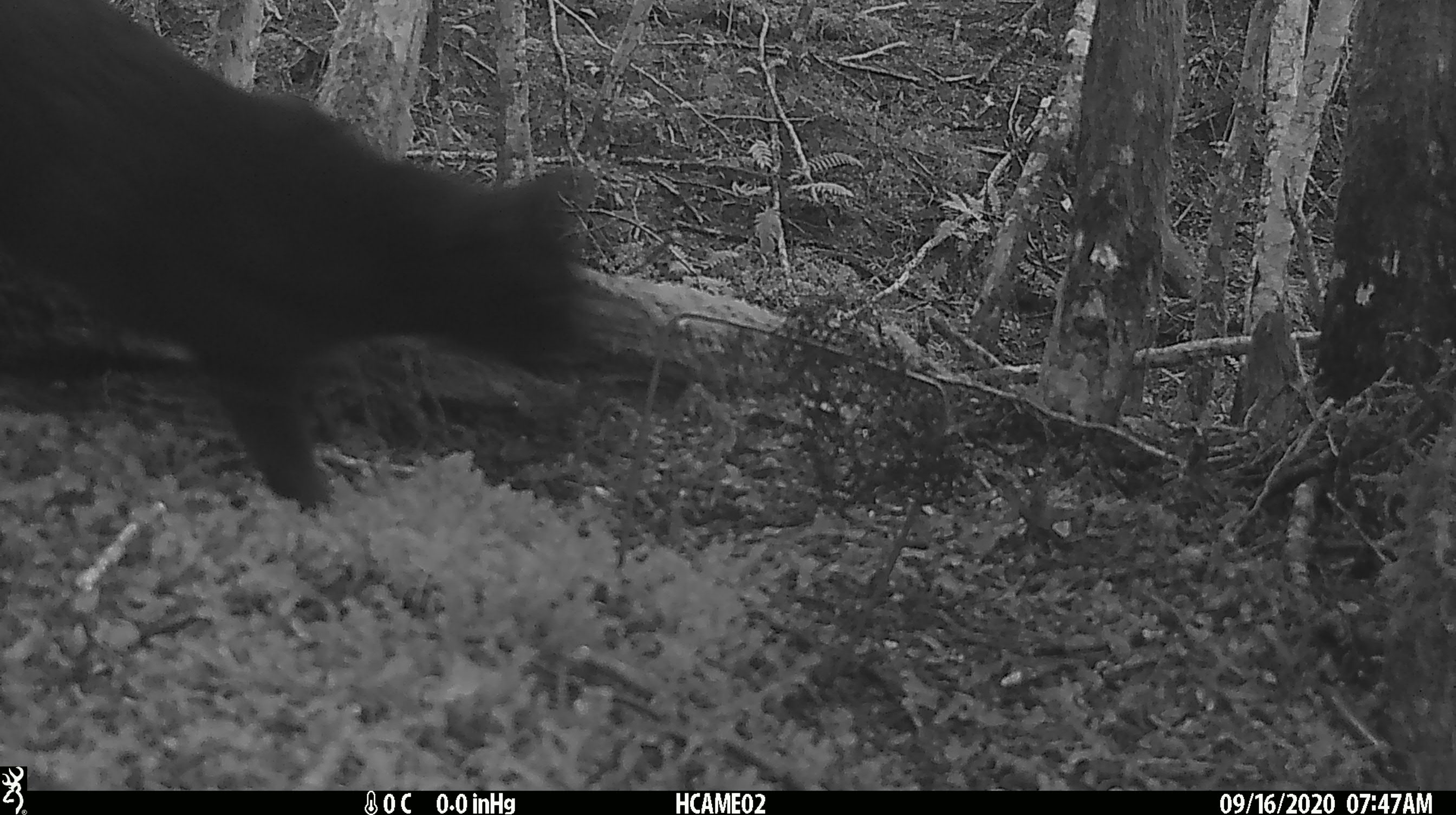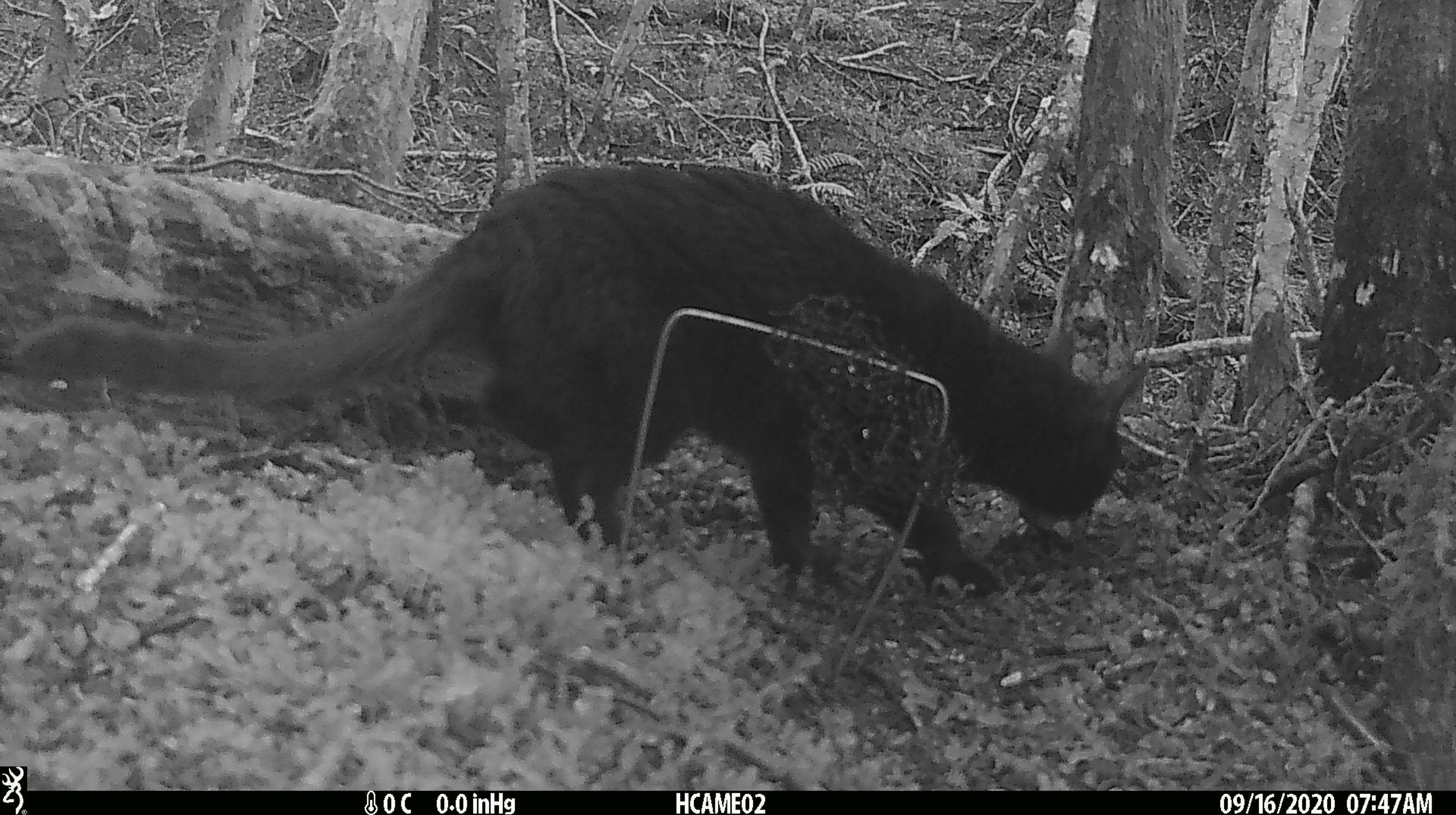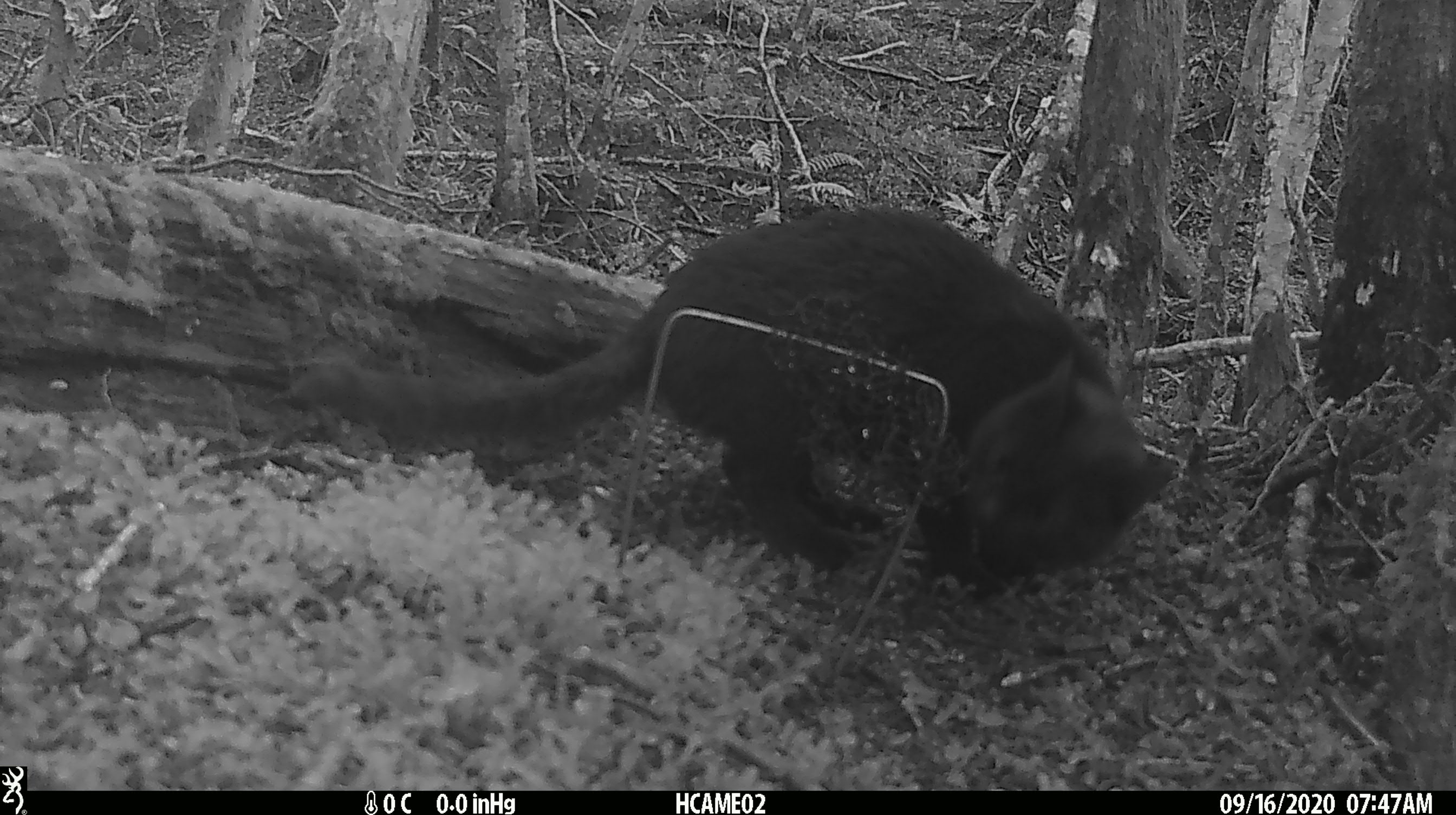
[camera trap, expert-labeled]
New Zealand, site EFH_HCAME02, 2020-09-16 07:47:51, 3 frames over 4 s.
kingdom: Animalia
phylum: Chordata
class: Mammalia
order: Carnivora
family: Felidae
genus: Felis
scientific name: Felis catus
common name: domestic cat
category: cat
Cat (domestic cat) (Felis catus).